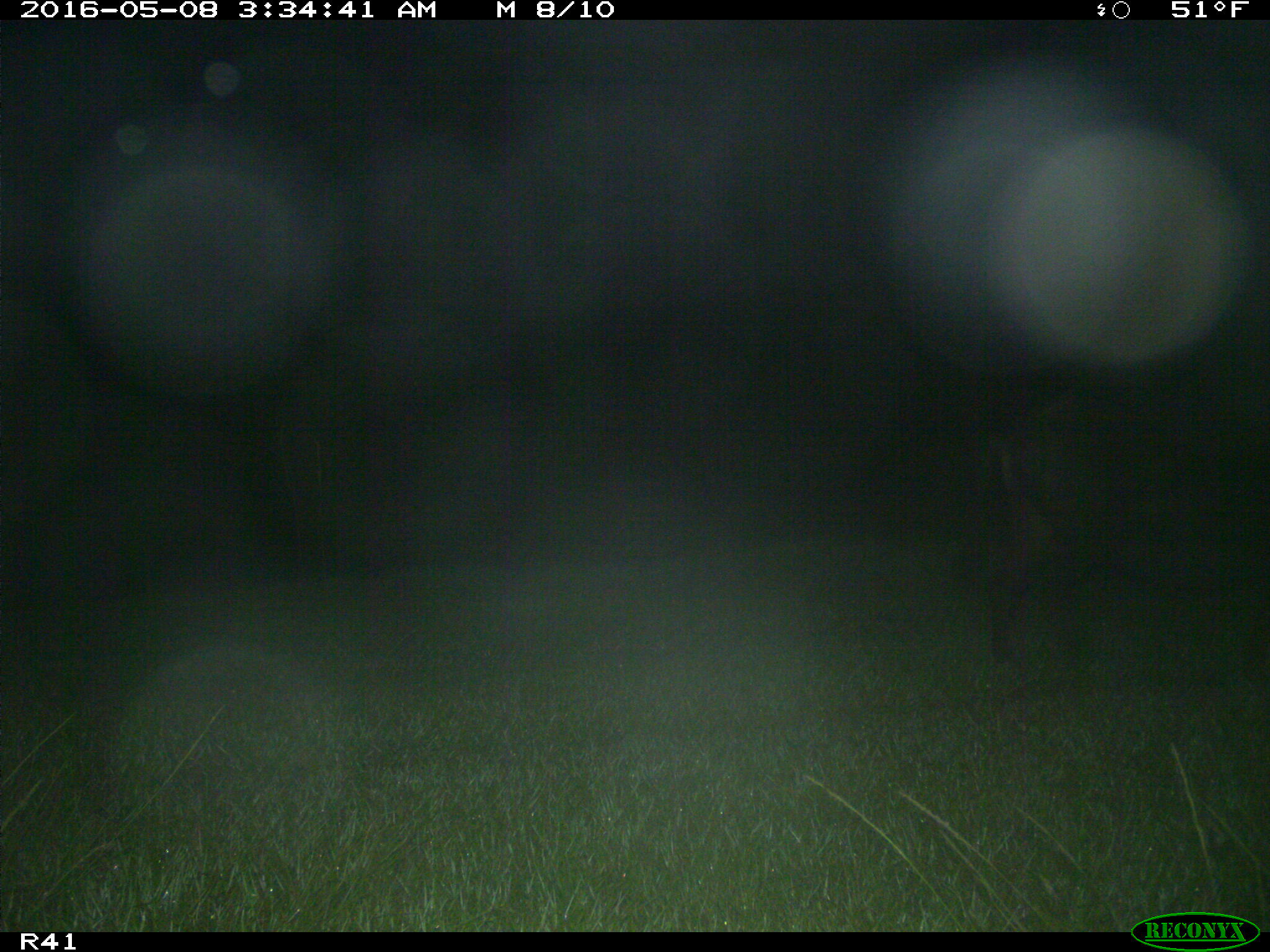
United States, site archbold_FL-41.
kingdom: Animalia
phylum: Chordata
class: Mammalia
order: Artiodactyla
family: Suidae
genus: Sus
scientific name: Sus scrofa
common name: wild boar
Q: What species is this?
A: Sus scrofa (wild boar).